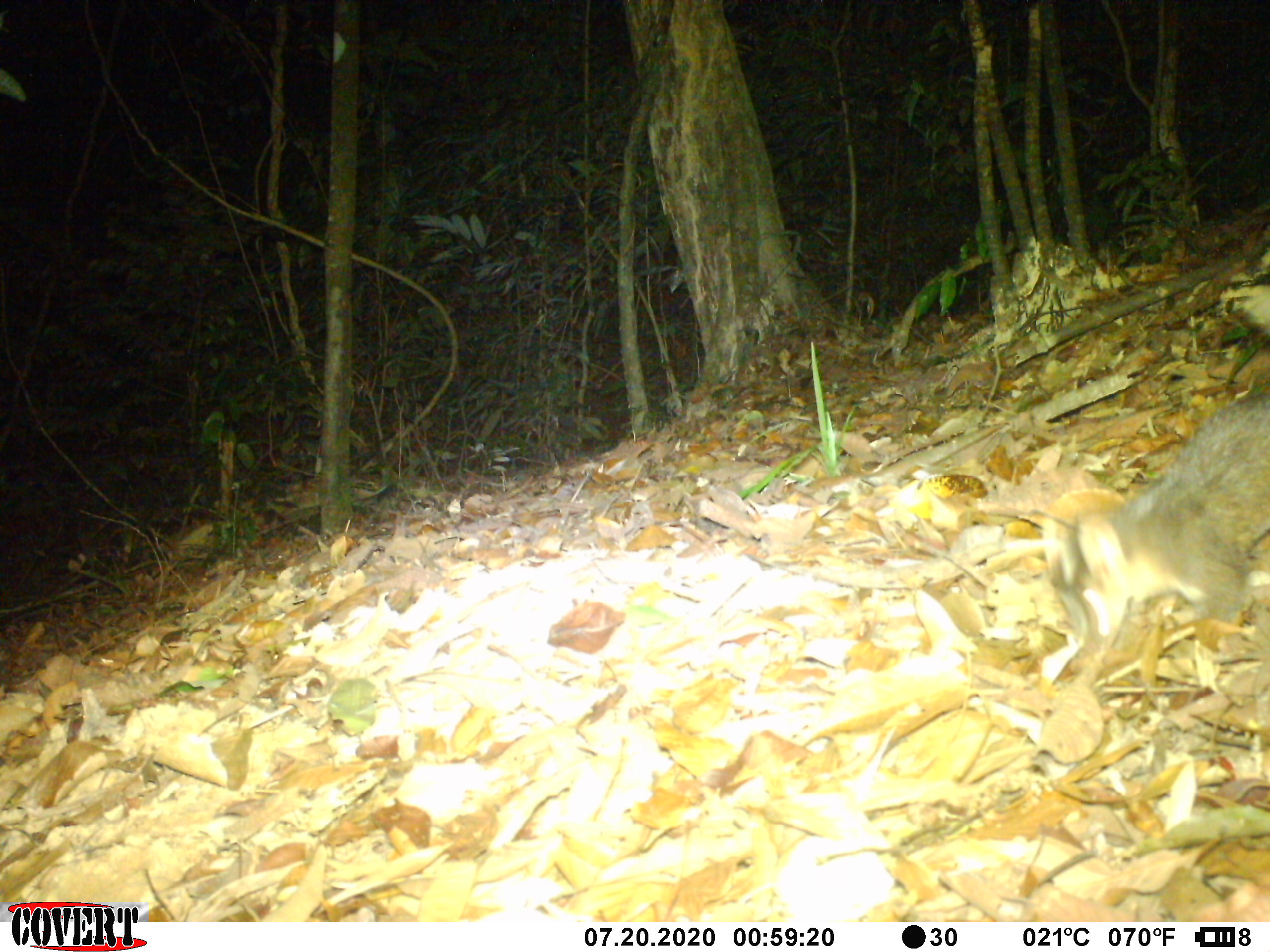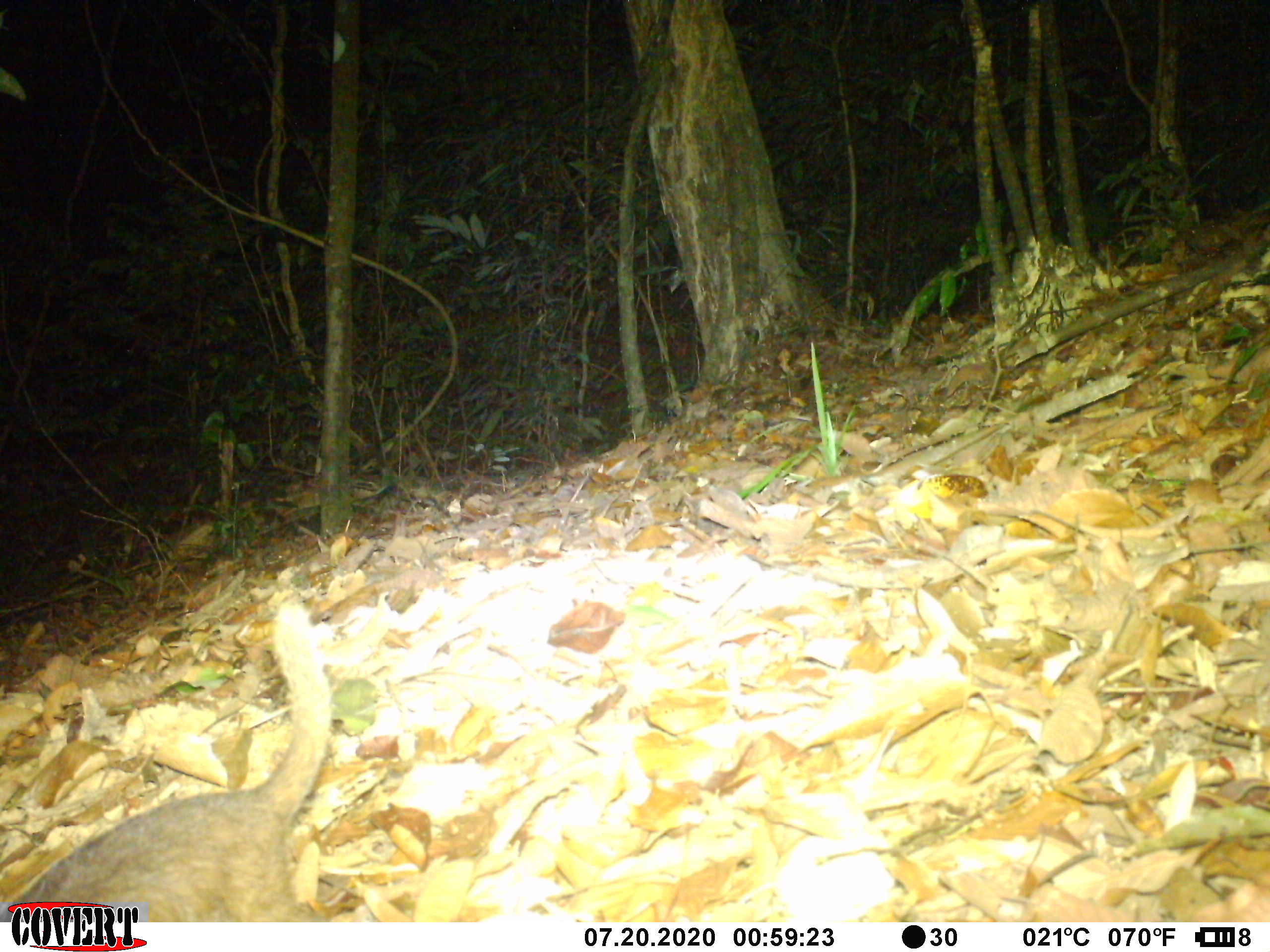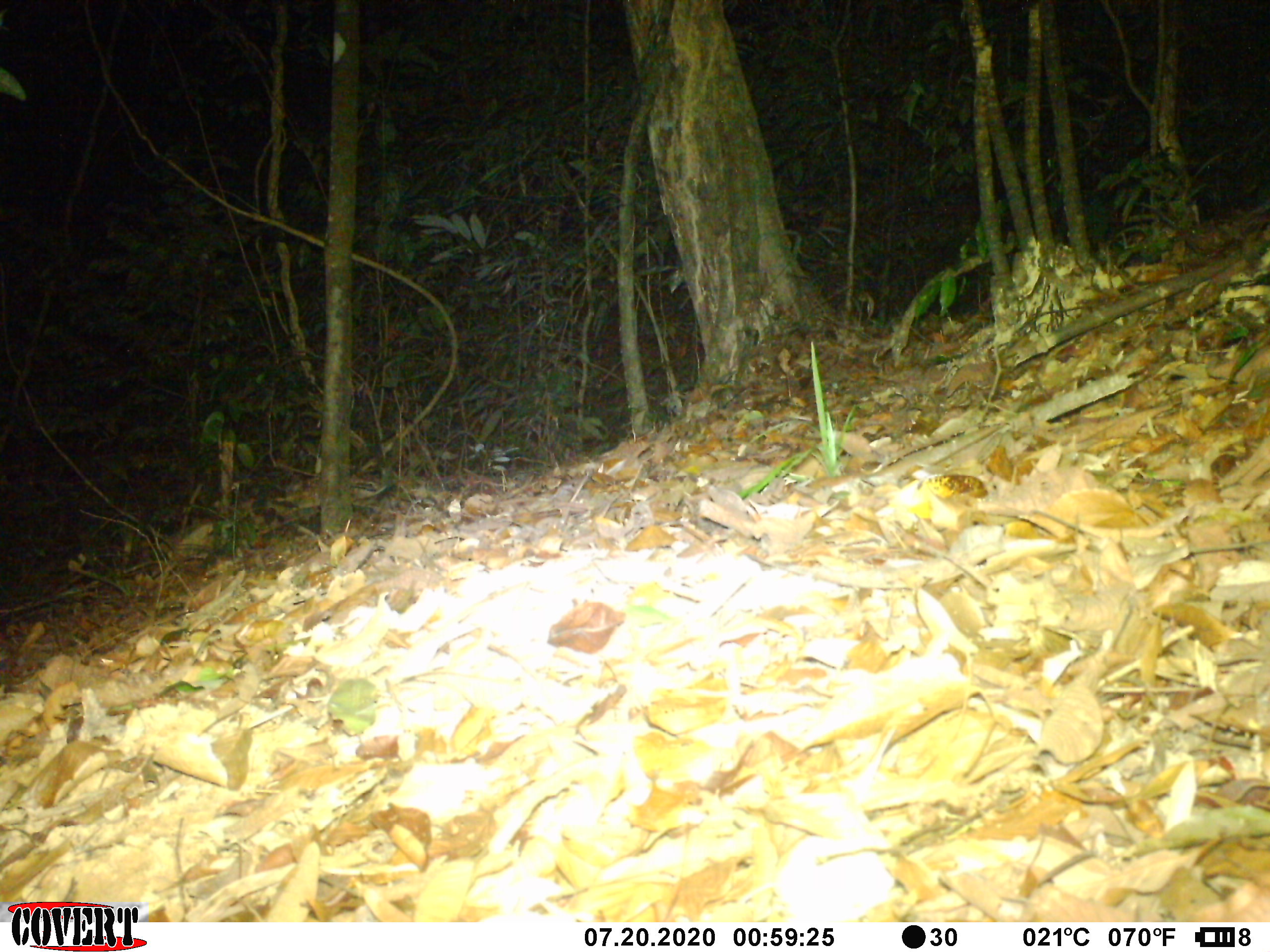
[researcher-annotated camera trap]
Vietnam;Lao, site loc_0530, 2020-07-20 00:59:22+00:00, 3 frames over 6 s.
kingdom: Animalia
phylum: Chordata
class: Mammalia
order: Carnivora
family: Mustelidae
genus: Melogale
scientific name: Melogale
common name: ferret badger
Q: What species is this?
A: Ferret badger (Melogale).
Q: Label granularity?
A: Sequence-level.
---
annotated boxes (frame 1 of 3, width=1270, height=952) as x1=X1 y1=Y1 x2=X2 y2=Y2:
ferret badger: x1=1043 y1=392 x2=1270 y2=659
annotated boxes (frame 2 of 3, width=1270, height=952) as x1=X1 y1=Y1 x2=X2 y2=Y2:
ferret badger: x1=0 y1=601 x2=335 y2=917